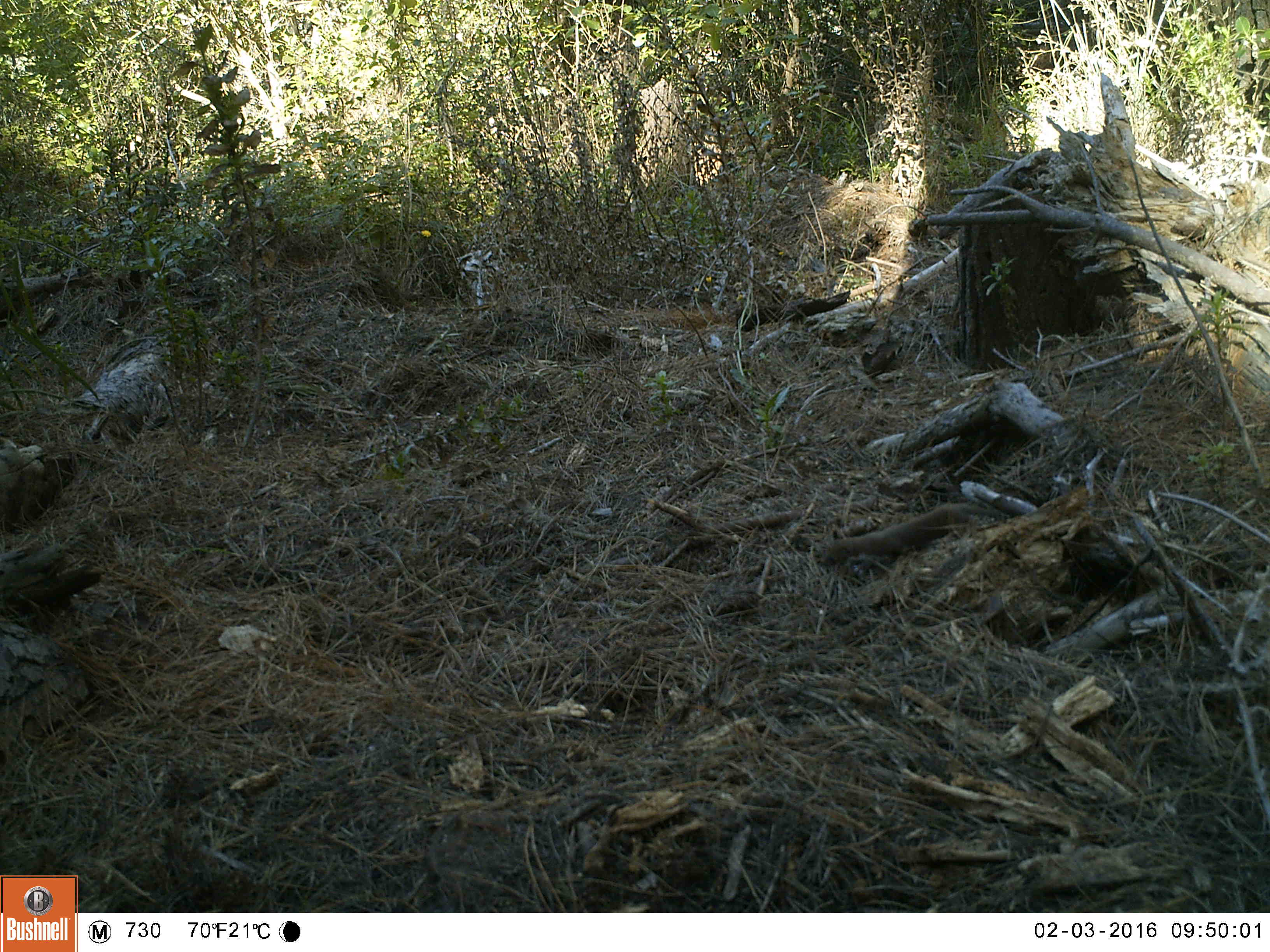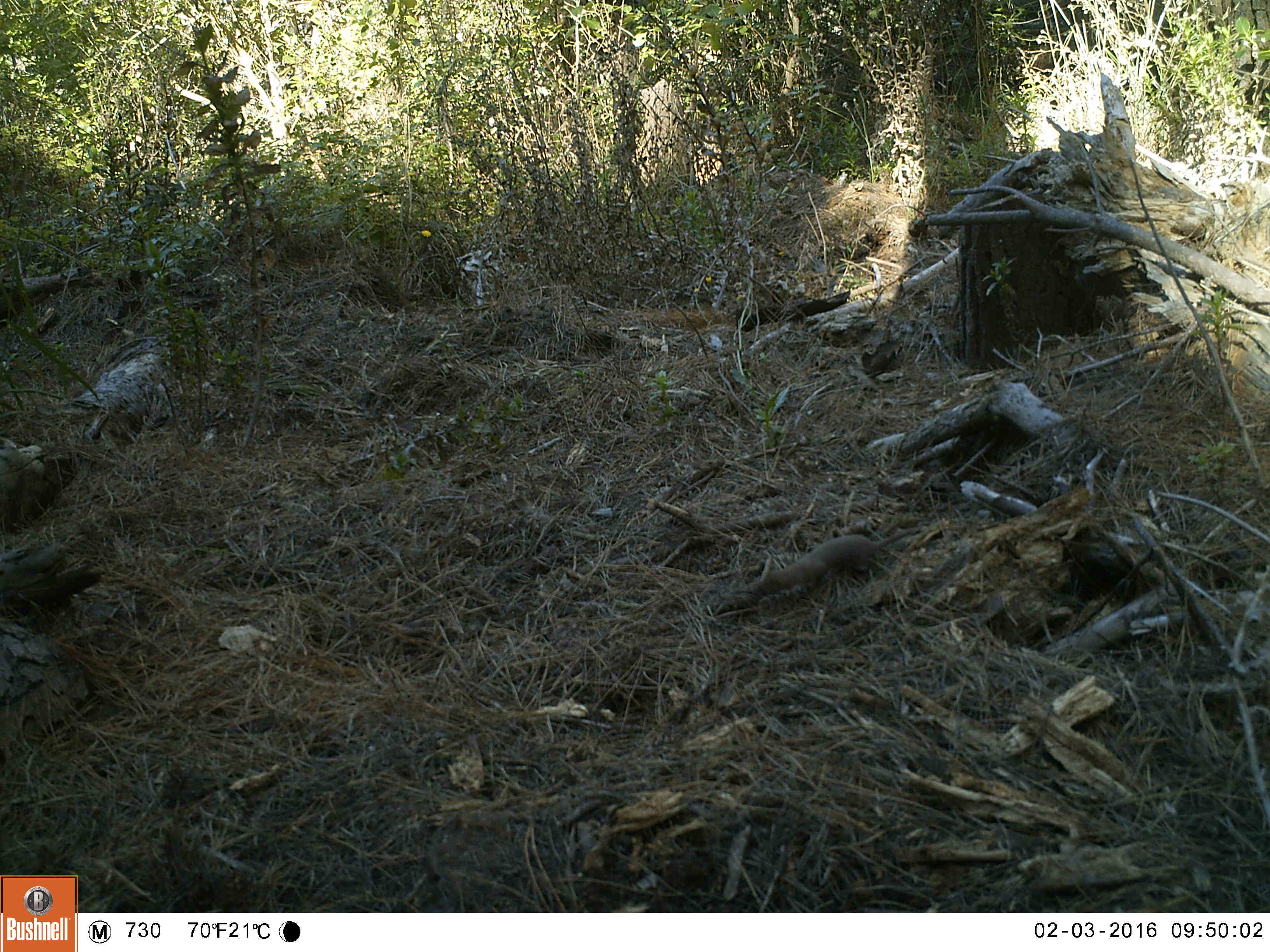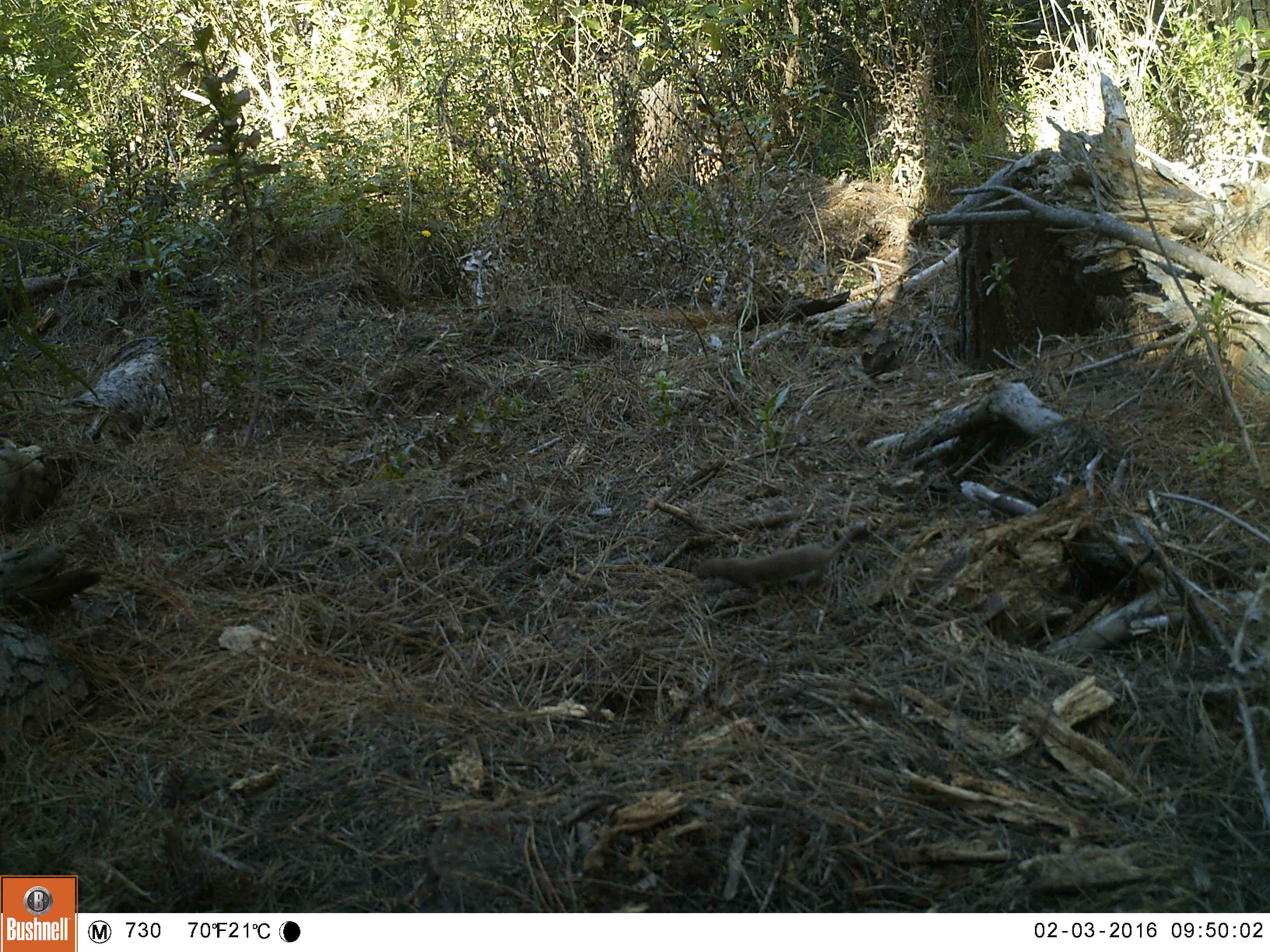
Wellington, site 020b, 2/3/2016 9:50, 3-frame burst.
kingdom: Animalia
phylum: Chordata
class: Mammalia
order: Carnivora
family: Mustelidae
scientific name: Mustelidae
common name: mustelids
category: mustelid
Mustelid (mustelids) (Mustelidae).